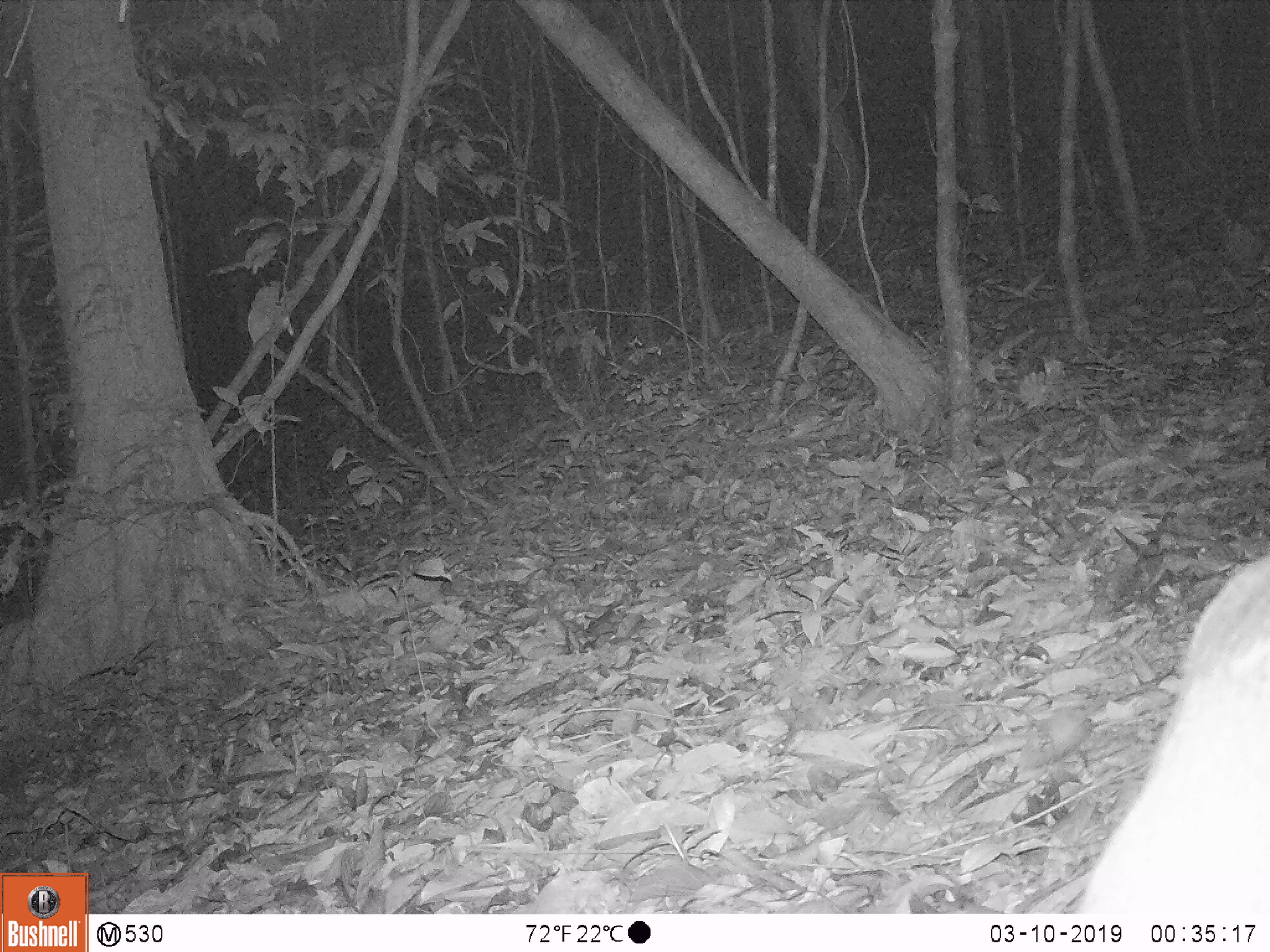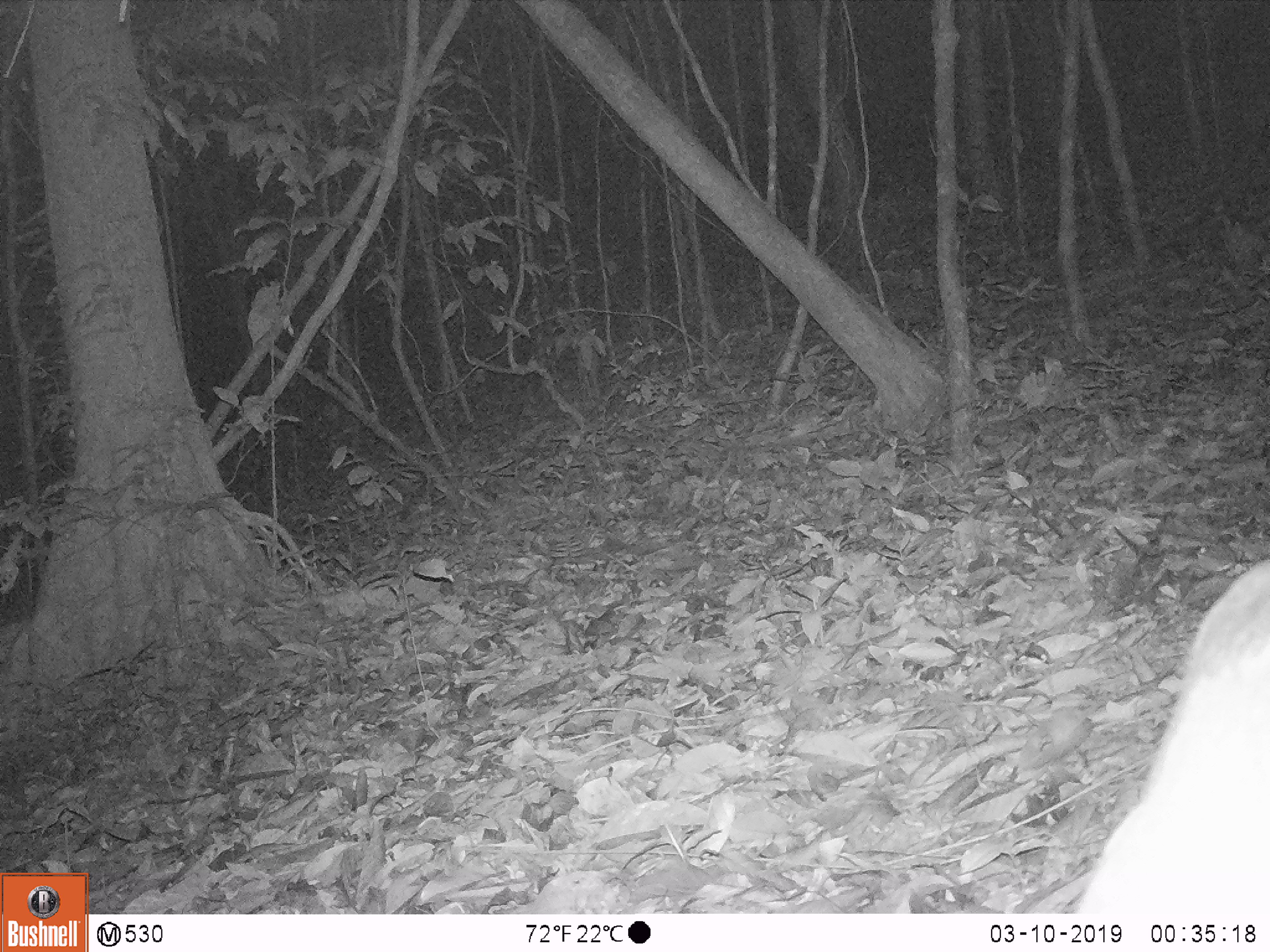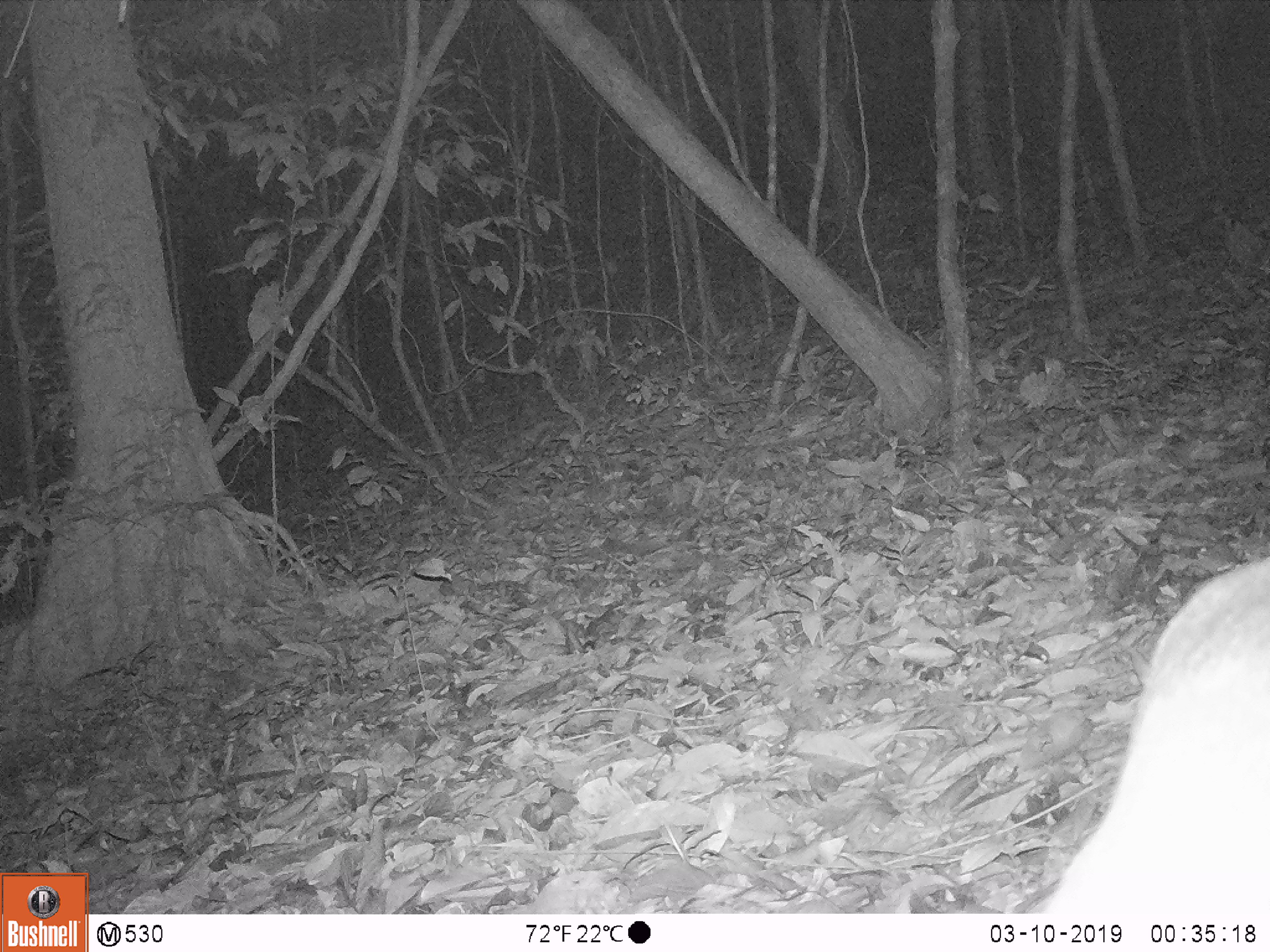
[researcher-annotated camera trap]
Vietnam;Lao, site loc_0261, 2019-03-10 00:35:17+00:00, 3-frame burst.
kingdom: Animalia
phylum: Chordata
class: Mammalia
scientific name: Laurasiatheria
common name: ungulate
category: unidentified ungulates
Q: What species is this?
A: Unidentified ungulates (ungulate) (Laurasiatheria).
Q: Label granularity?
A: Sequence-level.